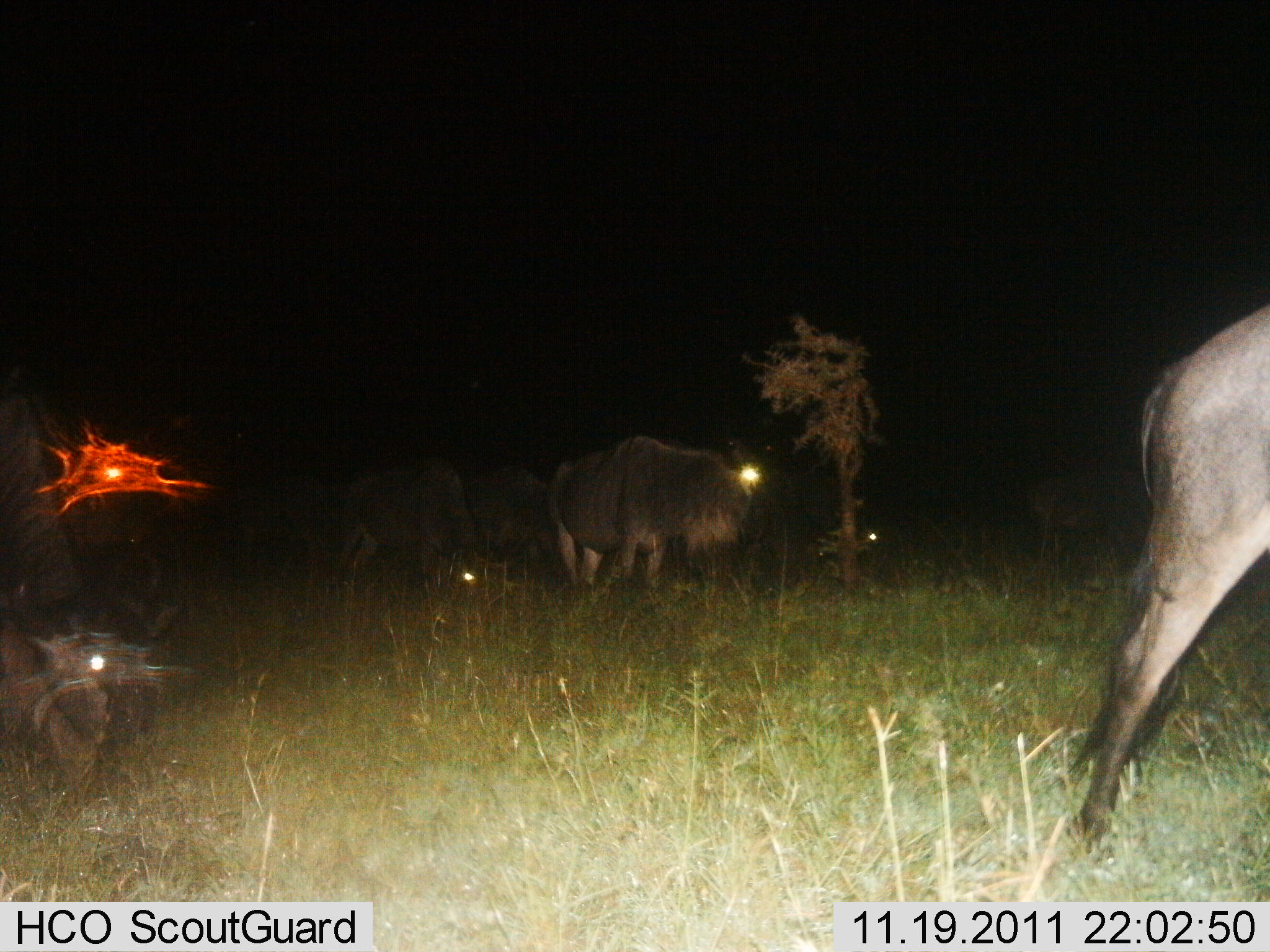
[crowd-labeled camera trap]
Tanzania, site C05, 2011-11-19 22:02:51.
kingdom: Animalia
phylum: Chordata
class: Mammalia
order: Artiodactyla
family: Bovidae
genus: Connochaetes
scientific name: Connochaetes taurinus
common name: blue wildebeest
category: wildebeest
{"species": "wildebeest (blue wildebeest) (Connochaetes taurinus)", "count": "7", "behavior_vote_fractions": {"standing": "58%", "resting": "8%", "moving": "50%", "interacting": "0%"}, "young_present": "0%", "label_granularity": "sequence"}